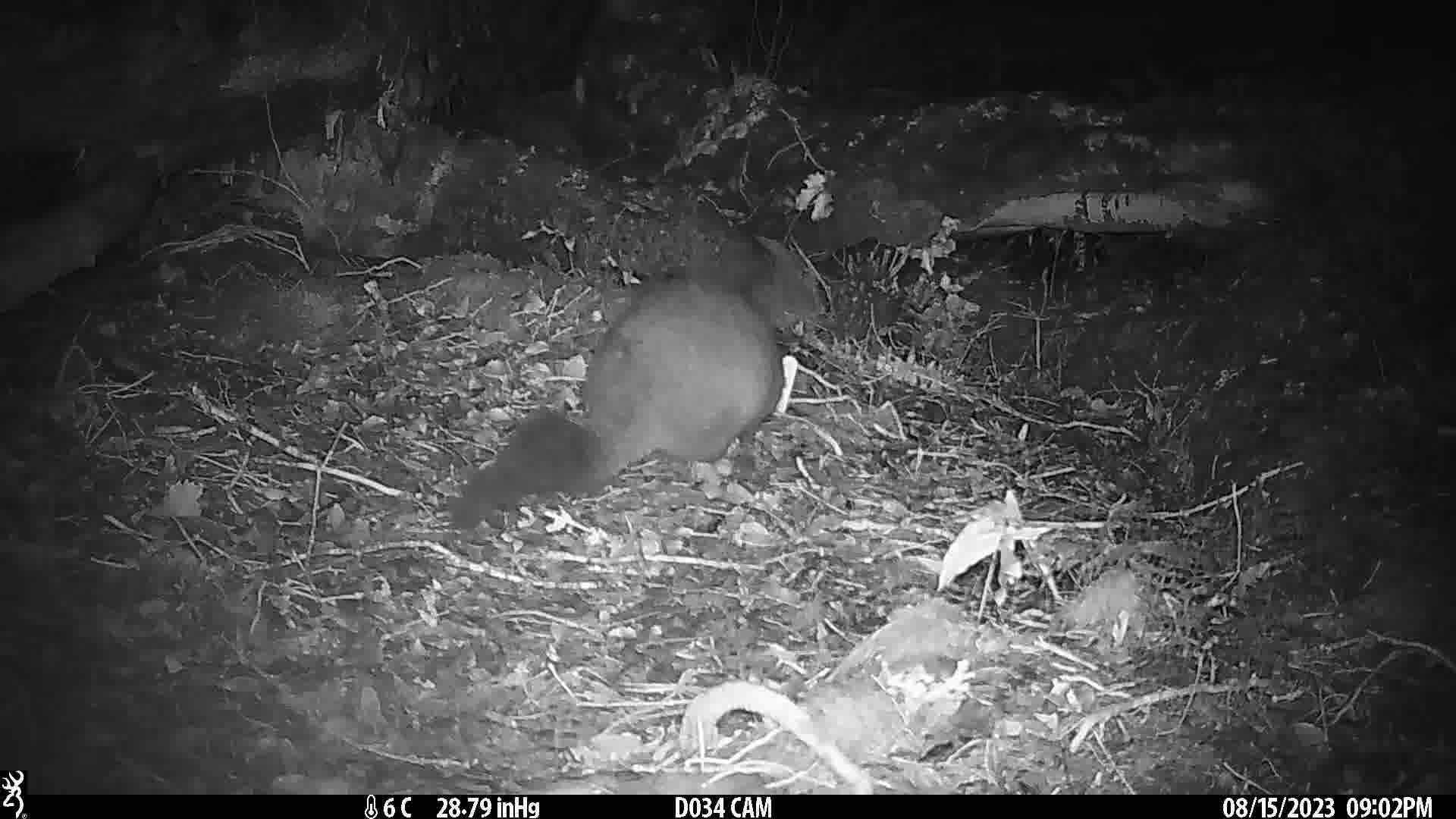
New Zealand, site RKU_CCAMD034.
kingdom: Animalia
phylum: Chordata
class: Mammalia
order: Diprotodontia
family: Phalangeridae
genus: Trichosurus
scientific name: Trichosurus vulpecula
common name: common brushtail possum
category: possum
Possum (common brushtail possum) (Trichosurus vulpecula).